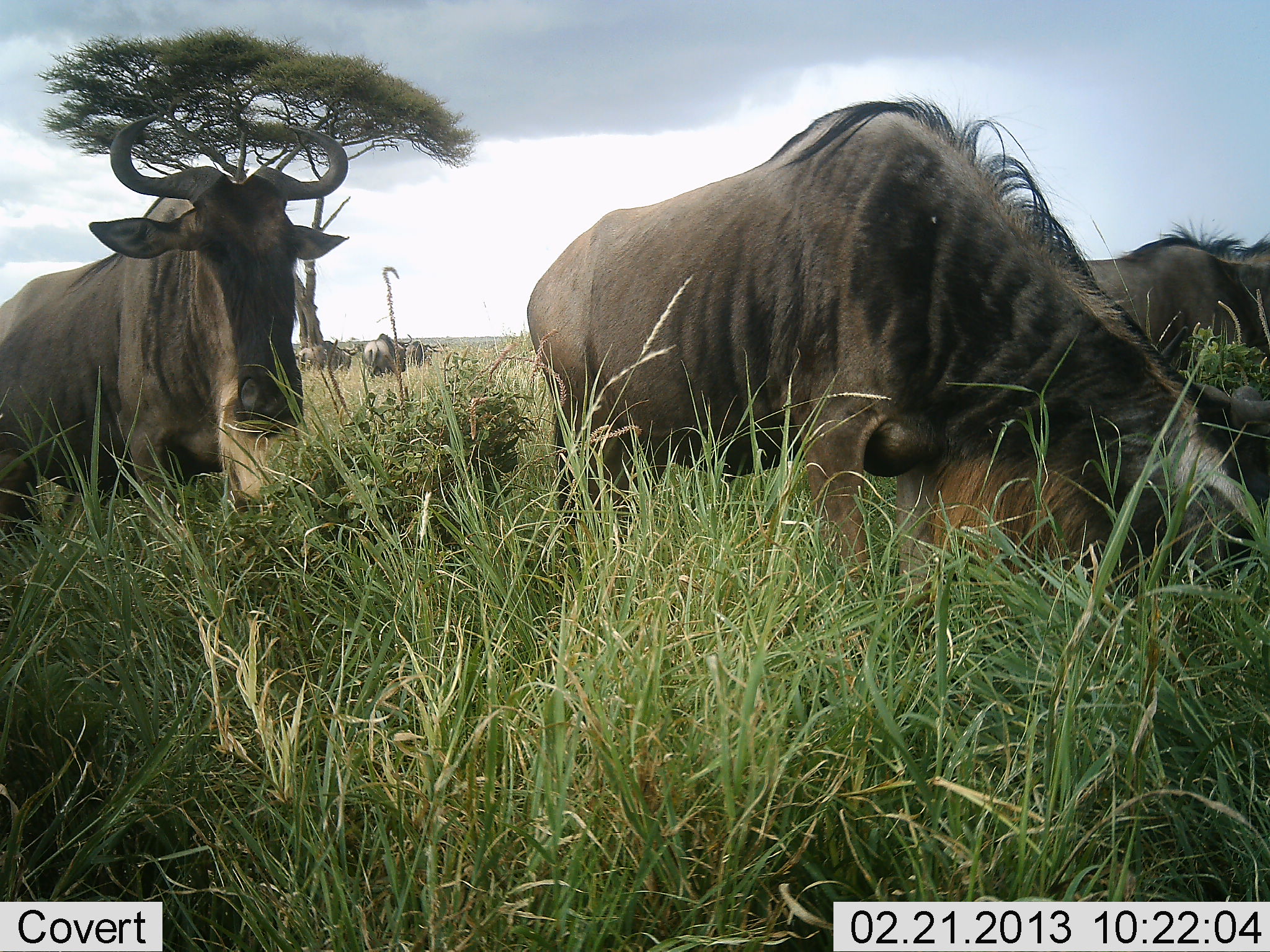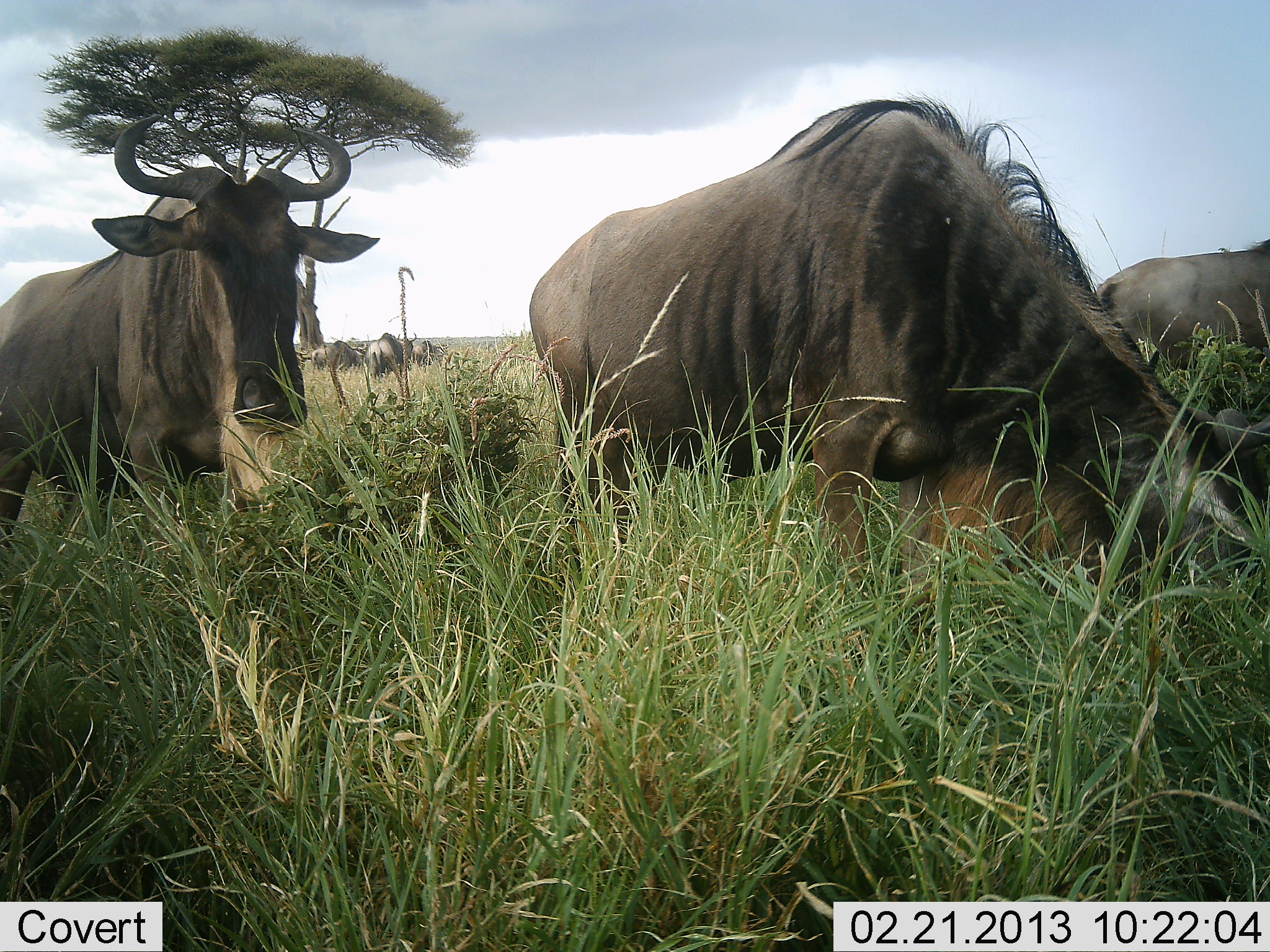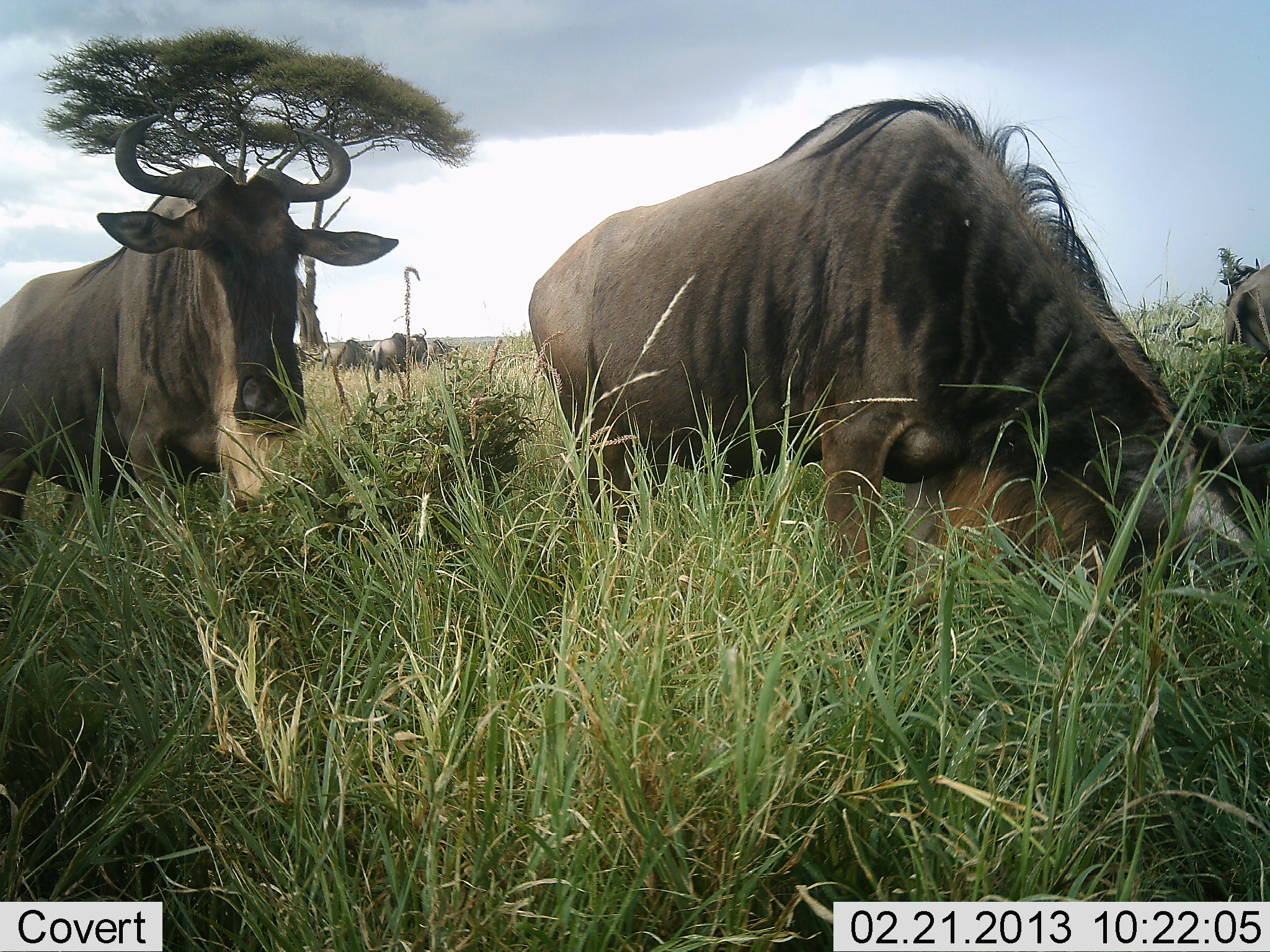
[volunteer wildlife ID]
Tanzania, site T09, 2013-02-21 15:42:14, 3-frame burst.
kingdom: Animalia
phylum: Chordata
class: Mammalia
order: Artiodactyla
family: Bovidae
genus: Connochaetes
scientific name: Connochaetes taurinus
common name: blue wildebeest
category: wildebeest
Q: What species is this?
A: Wildebeest (blue wildebeest) (Connochaetes taurinus).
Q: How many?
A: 6.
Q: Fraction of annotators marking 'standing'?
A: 74%.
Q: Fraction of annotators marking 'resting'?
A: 11%.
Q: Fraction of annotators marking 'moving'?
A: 26%.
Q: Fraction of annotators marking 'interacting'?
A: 0%.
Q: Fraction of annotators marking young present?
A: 0%.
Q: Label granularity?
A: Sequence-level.